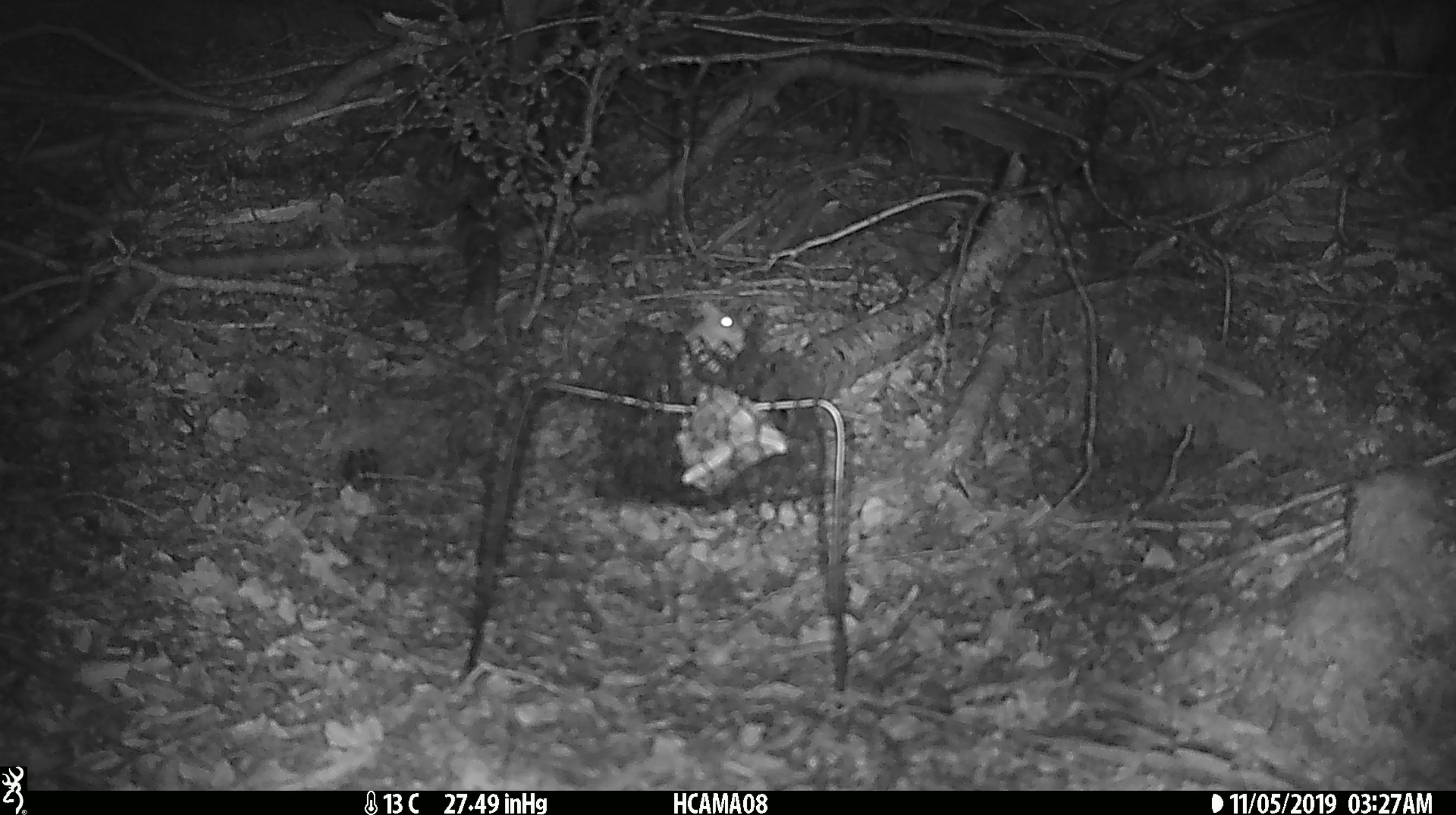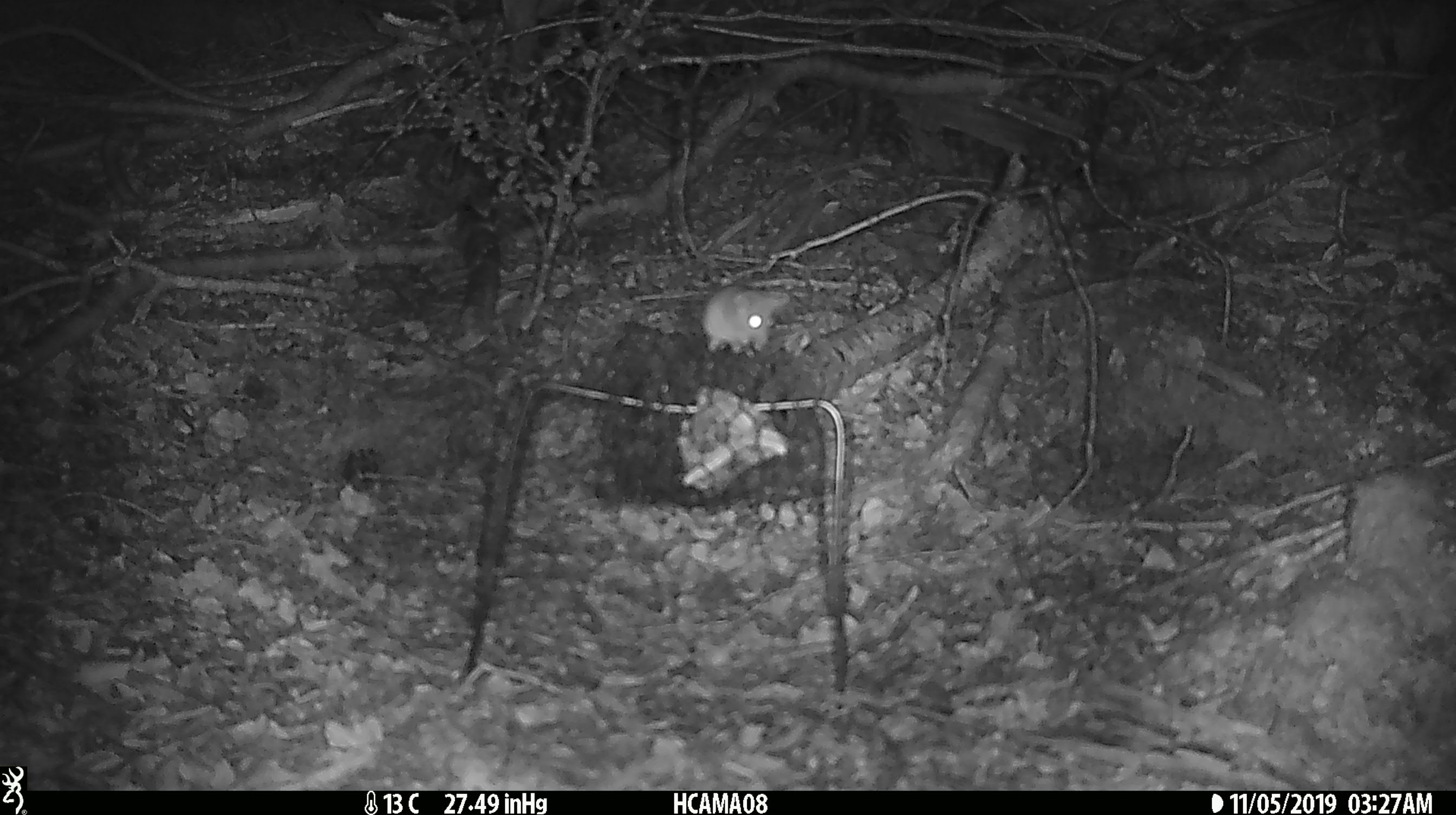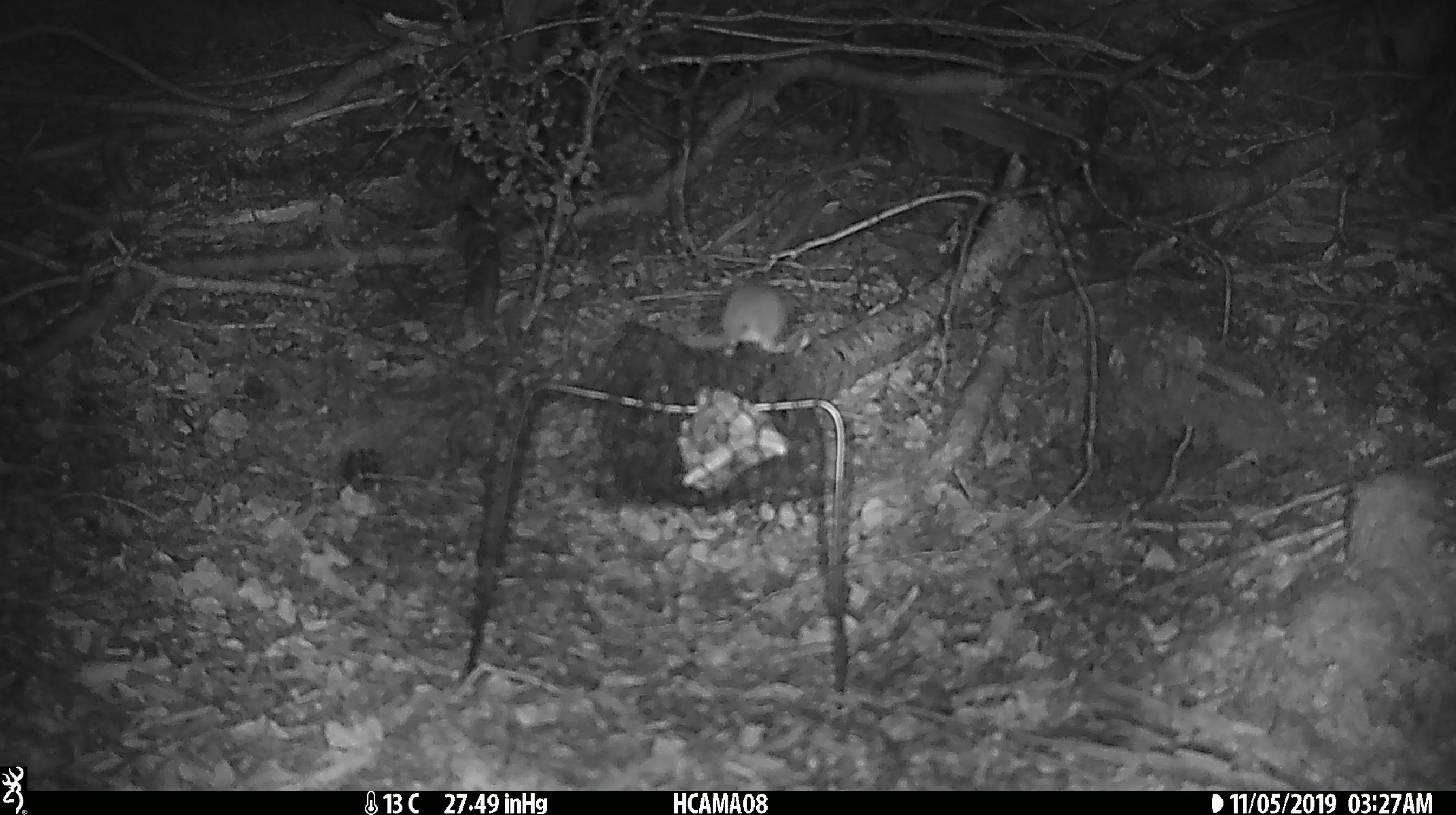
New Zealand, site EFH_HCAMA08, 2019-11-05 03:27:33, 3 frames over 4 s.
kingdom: Animalia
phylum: Chordata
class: Mammalia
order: Rodentia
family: Muridae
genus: Mus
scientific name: Mus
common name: mouse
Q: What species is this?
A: Mouse (Mus).